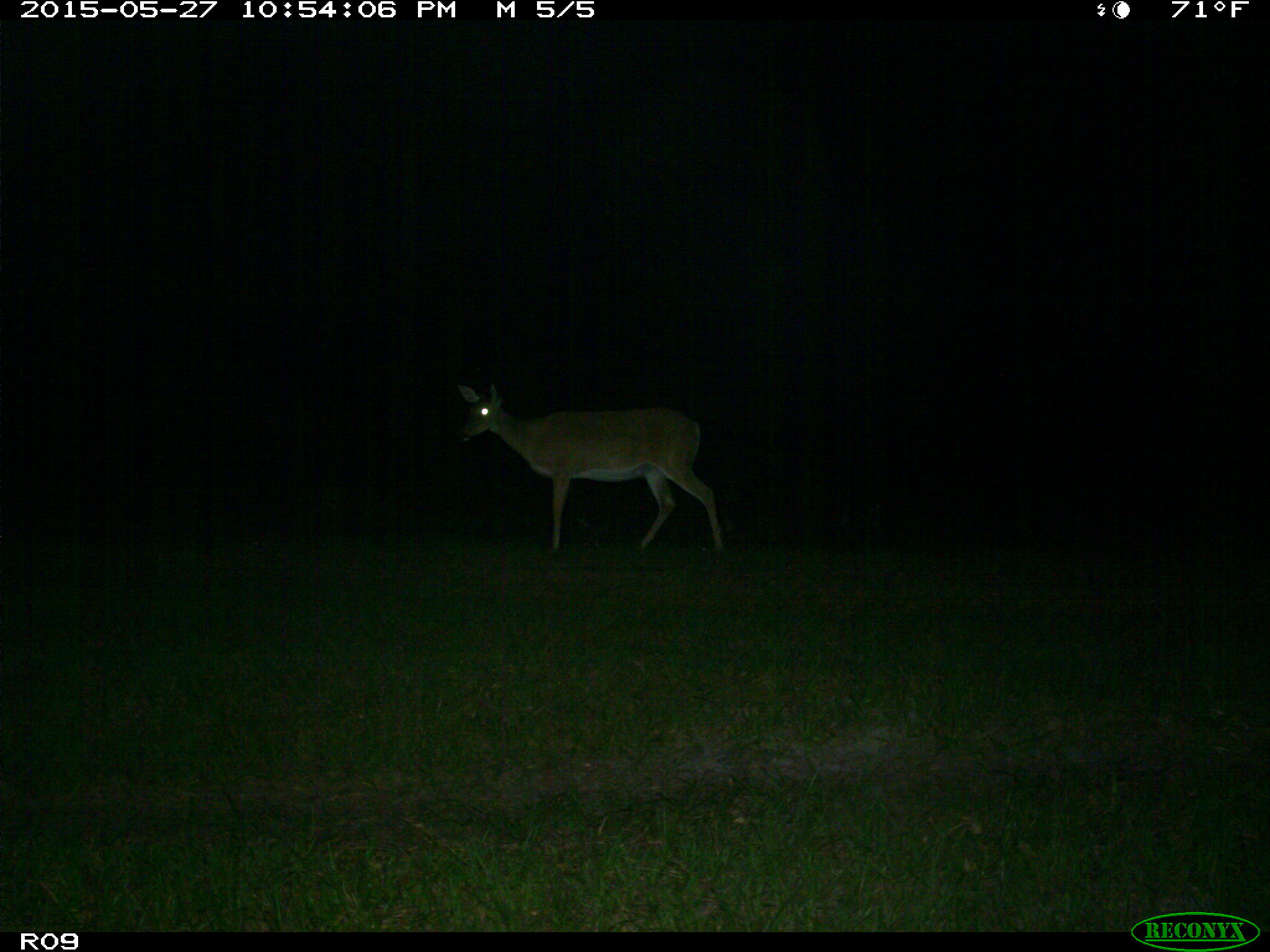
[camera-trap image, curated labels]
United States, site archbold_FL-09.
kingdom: Animalia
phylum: Chordata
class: Mammalia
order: Artiodactyla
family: Cervidae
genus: Odocoileus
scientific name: Odocoileus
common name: deer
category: unidentified deer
Unidentified deer (deer) (Odocoileus).